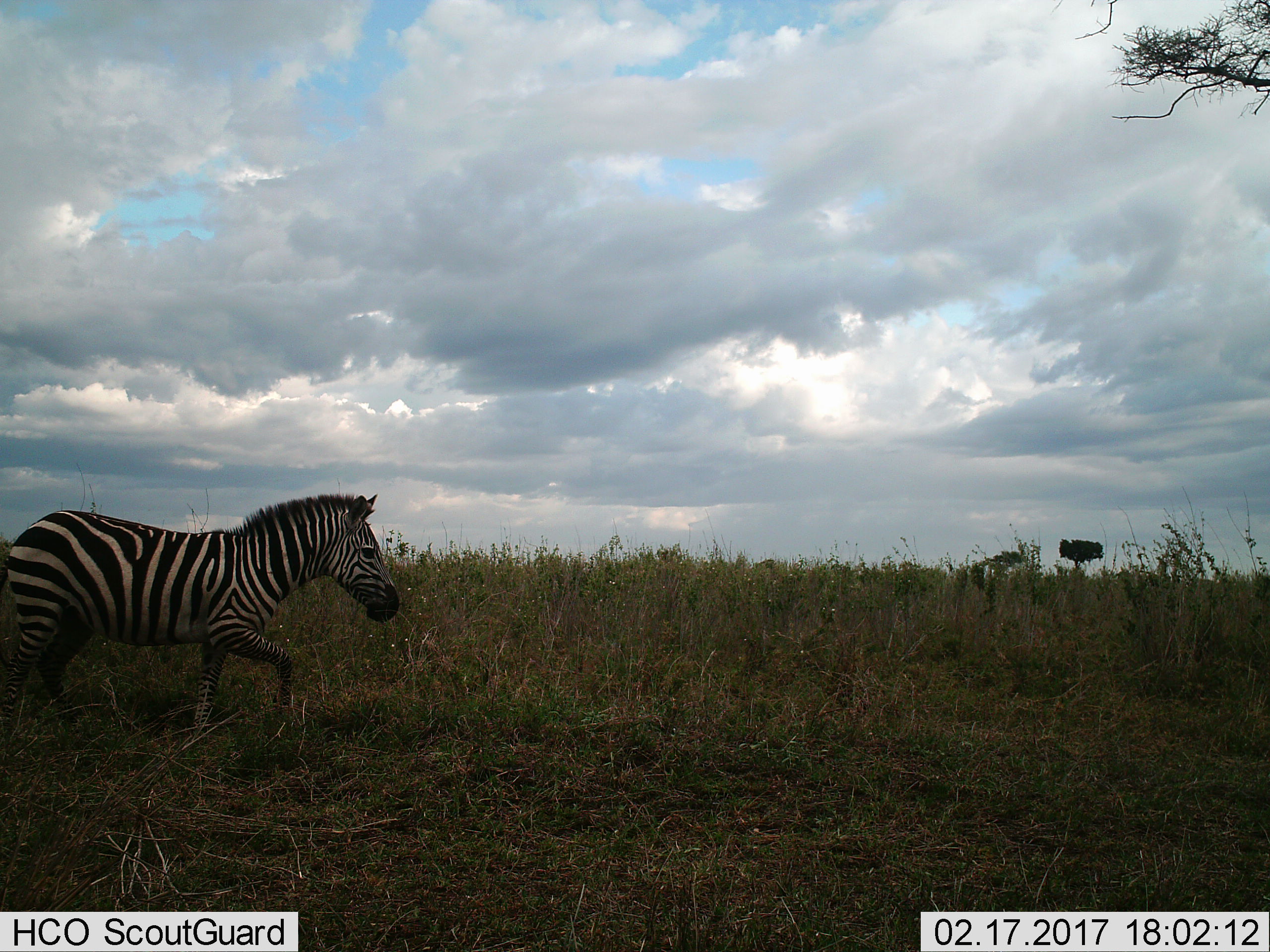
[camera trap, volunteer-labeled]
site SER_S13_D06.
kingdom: Animalia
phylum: Chordata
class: Mammalia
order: Perissodactyla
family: Equidae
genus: Equus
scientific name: Equus quagga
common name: plains zebra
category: zebraplains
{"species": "zebraplains (plains zebra) (Equus quagga)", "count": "1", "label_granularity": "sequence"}